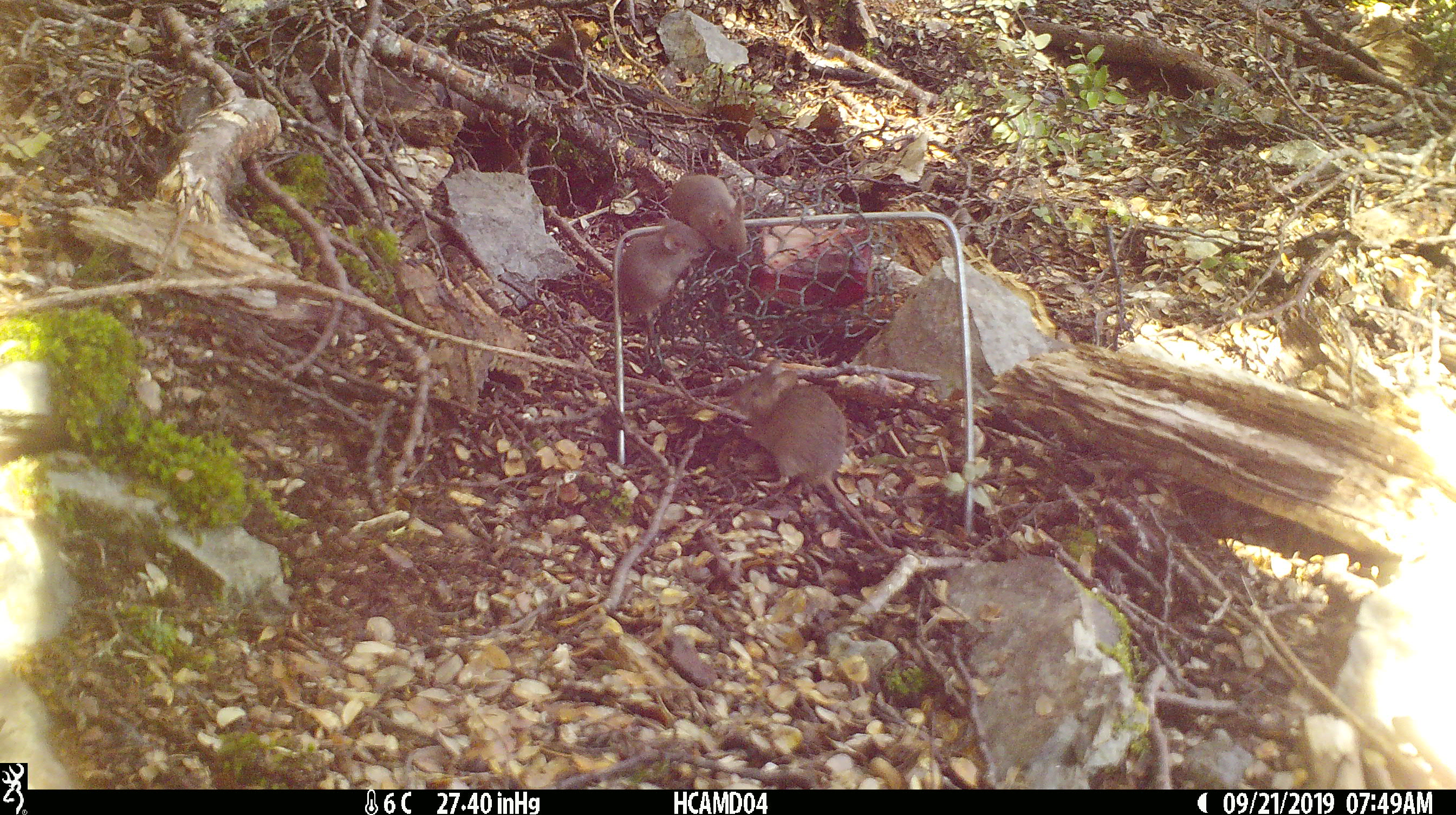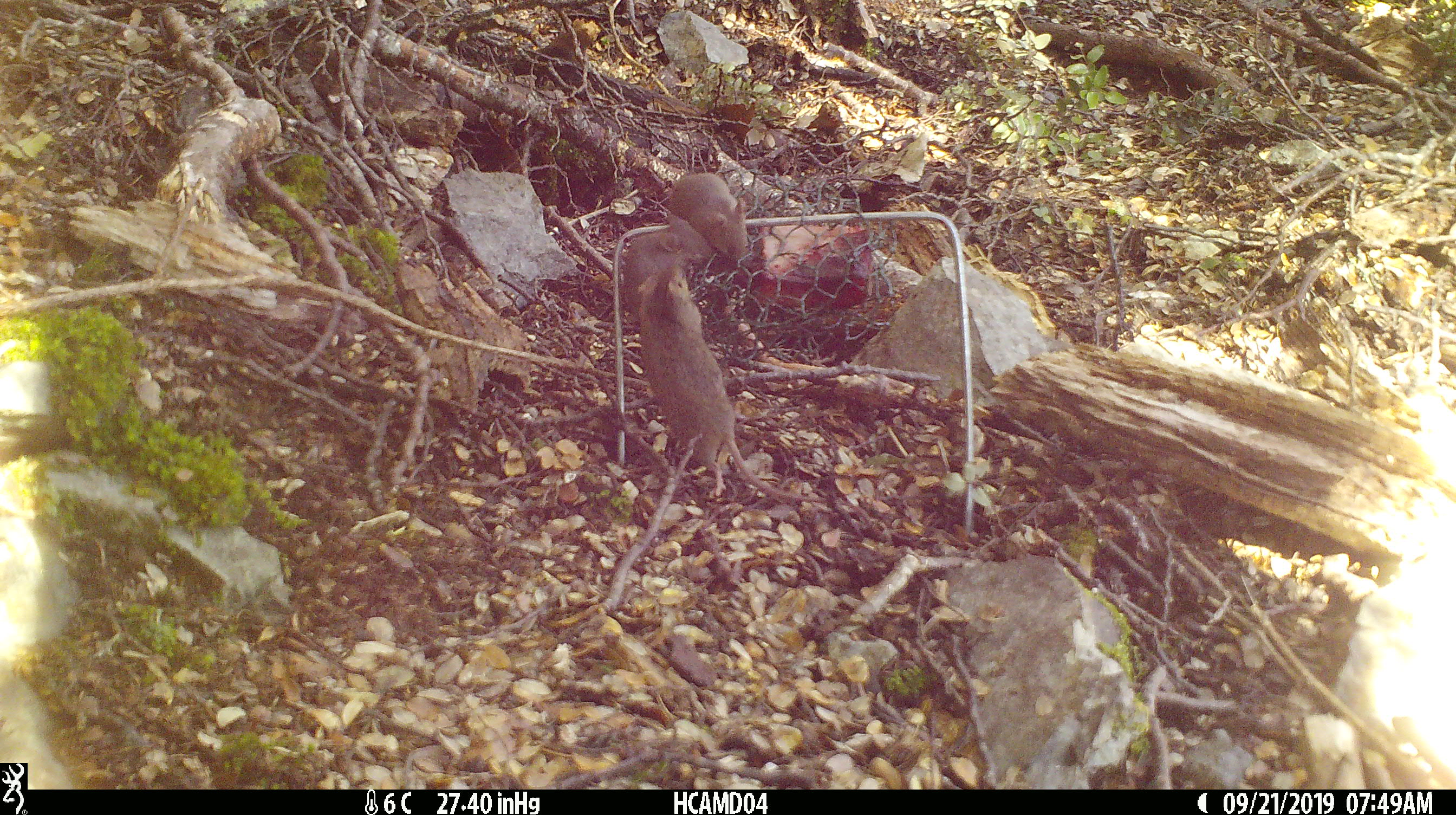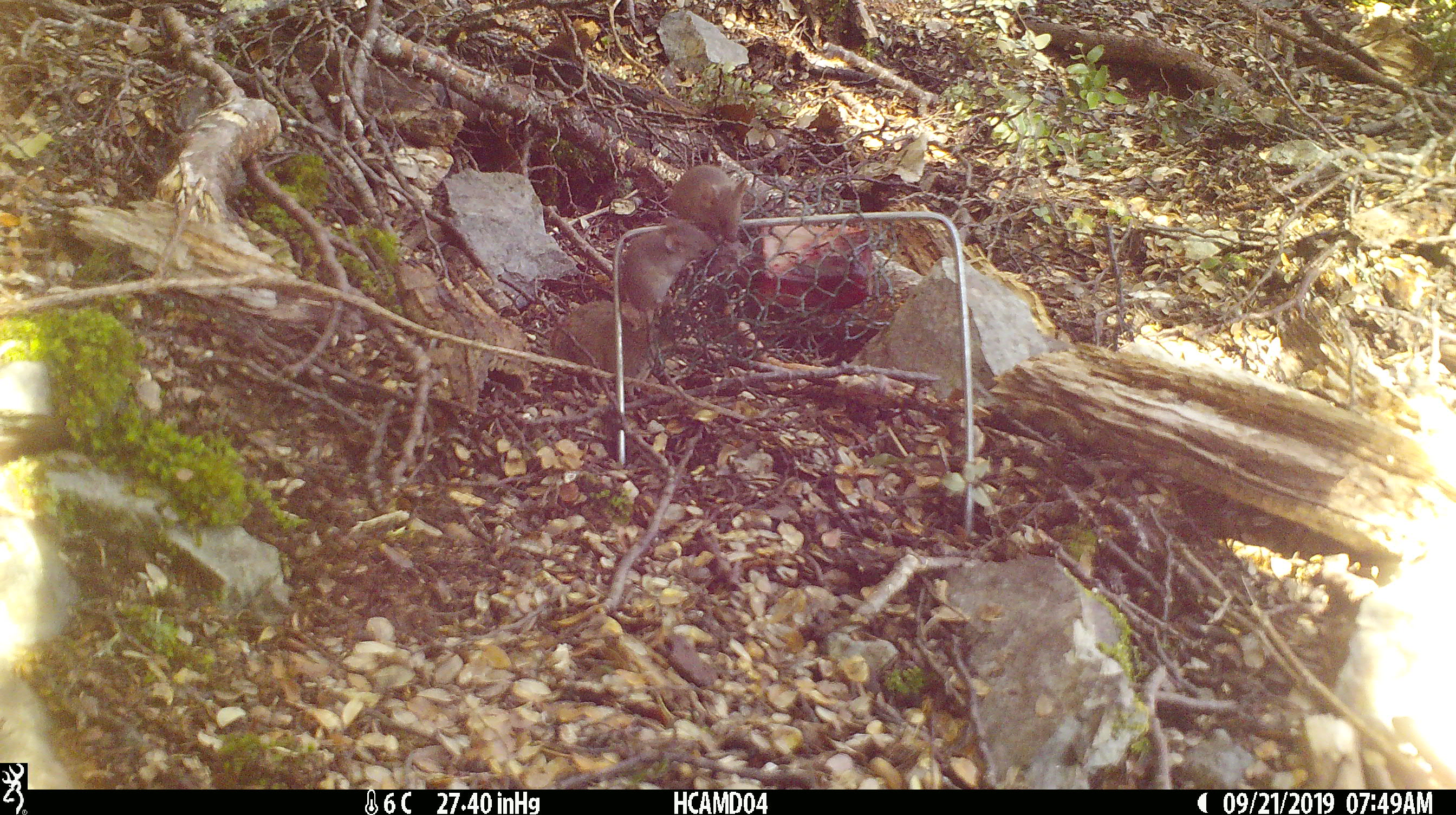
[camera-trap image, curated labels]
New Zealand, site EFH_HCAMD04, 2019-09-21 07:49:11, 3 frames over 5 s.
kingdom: Animalia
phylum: Chordata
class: Mammalia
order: Rodentia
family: Muridae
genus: Mus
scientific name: Mus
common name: mouse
Mouse (Mus).